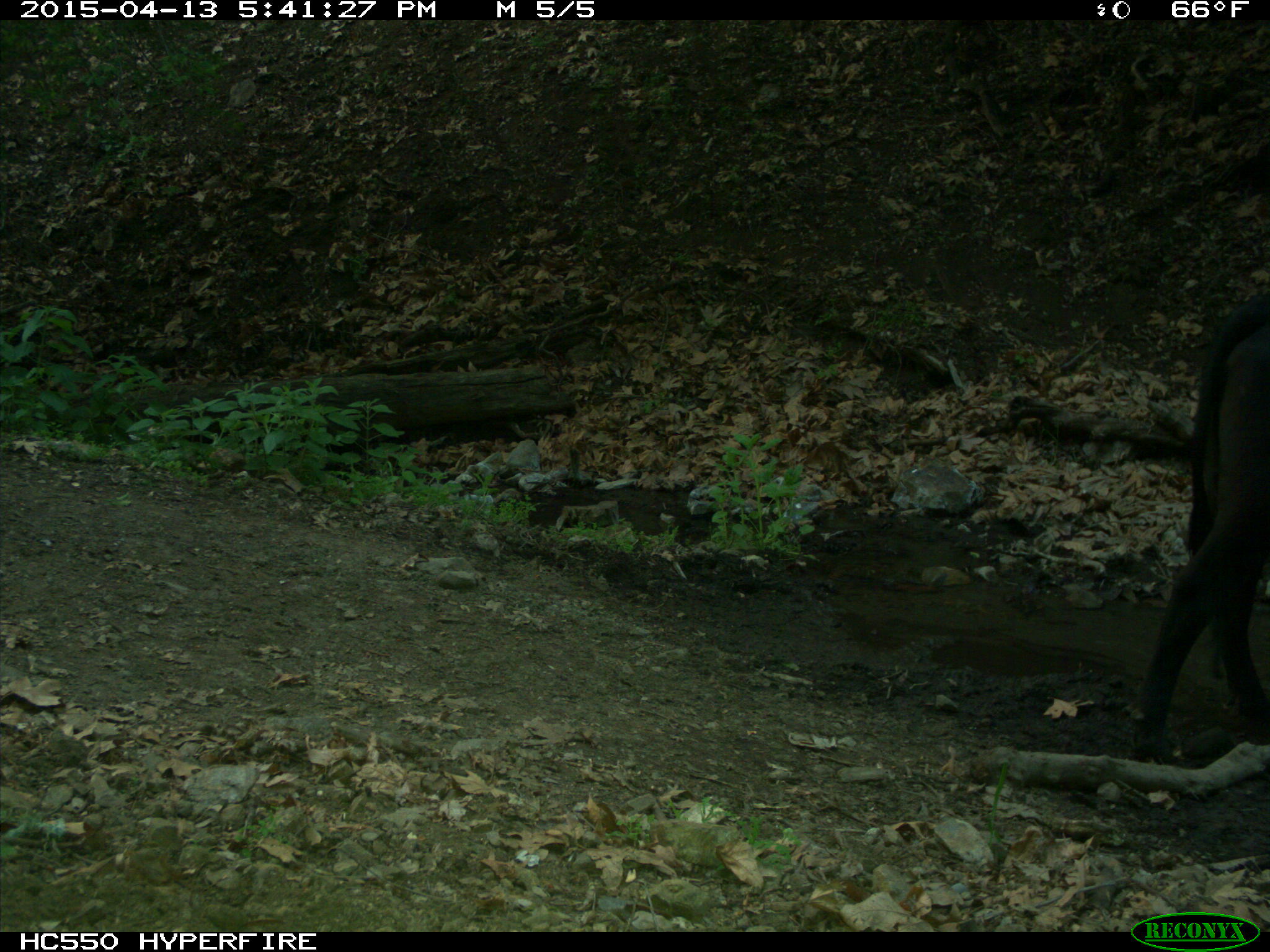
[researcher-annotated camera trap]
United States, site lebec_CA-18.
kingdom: Animalia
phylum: Chordata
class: Mammalia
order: Artiodactyla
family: Bovidae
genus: Bos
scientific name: Bos taurus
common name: domestic cow